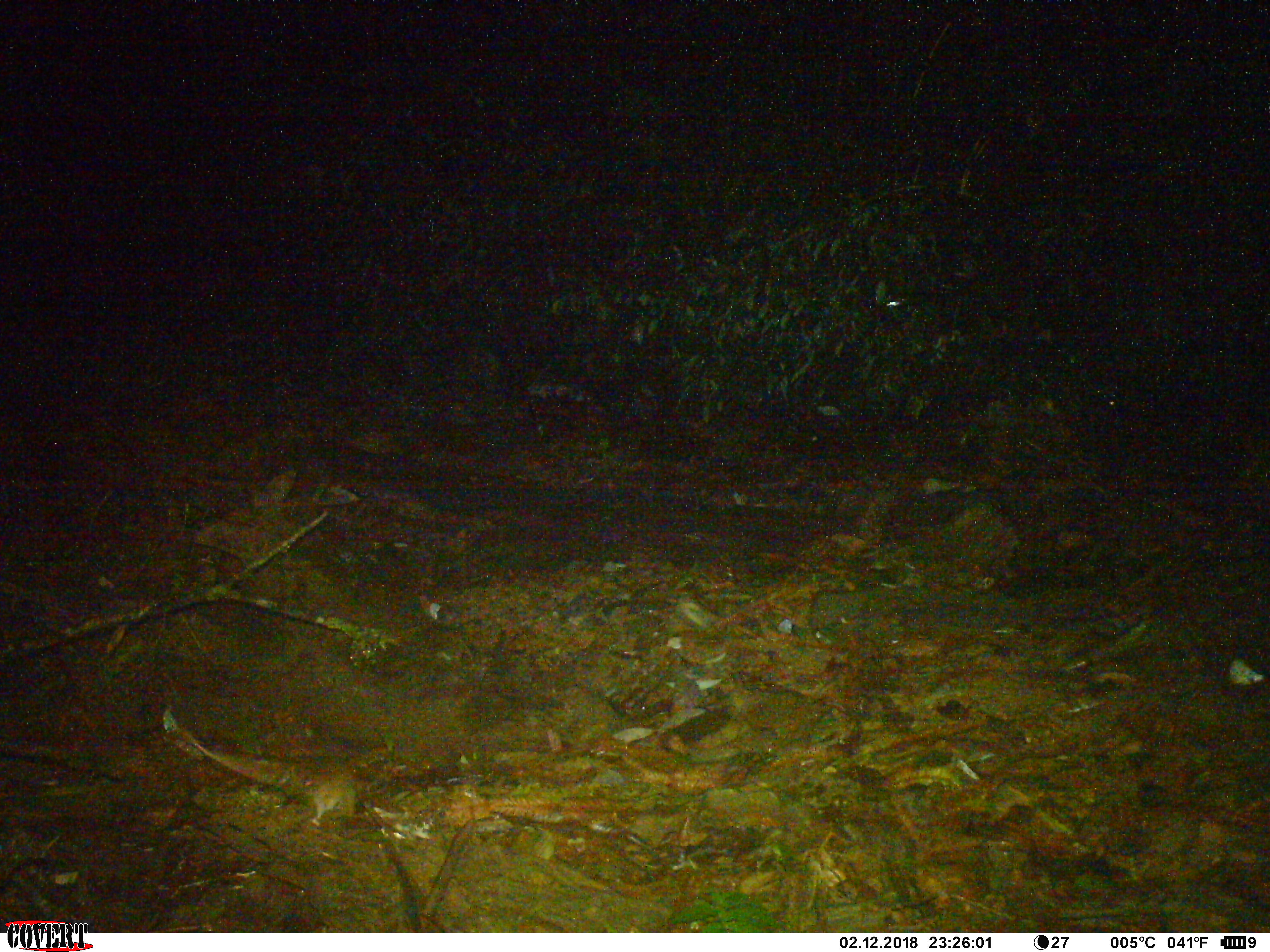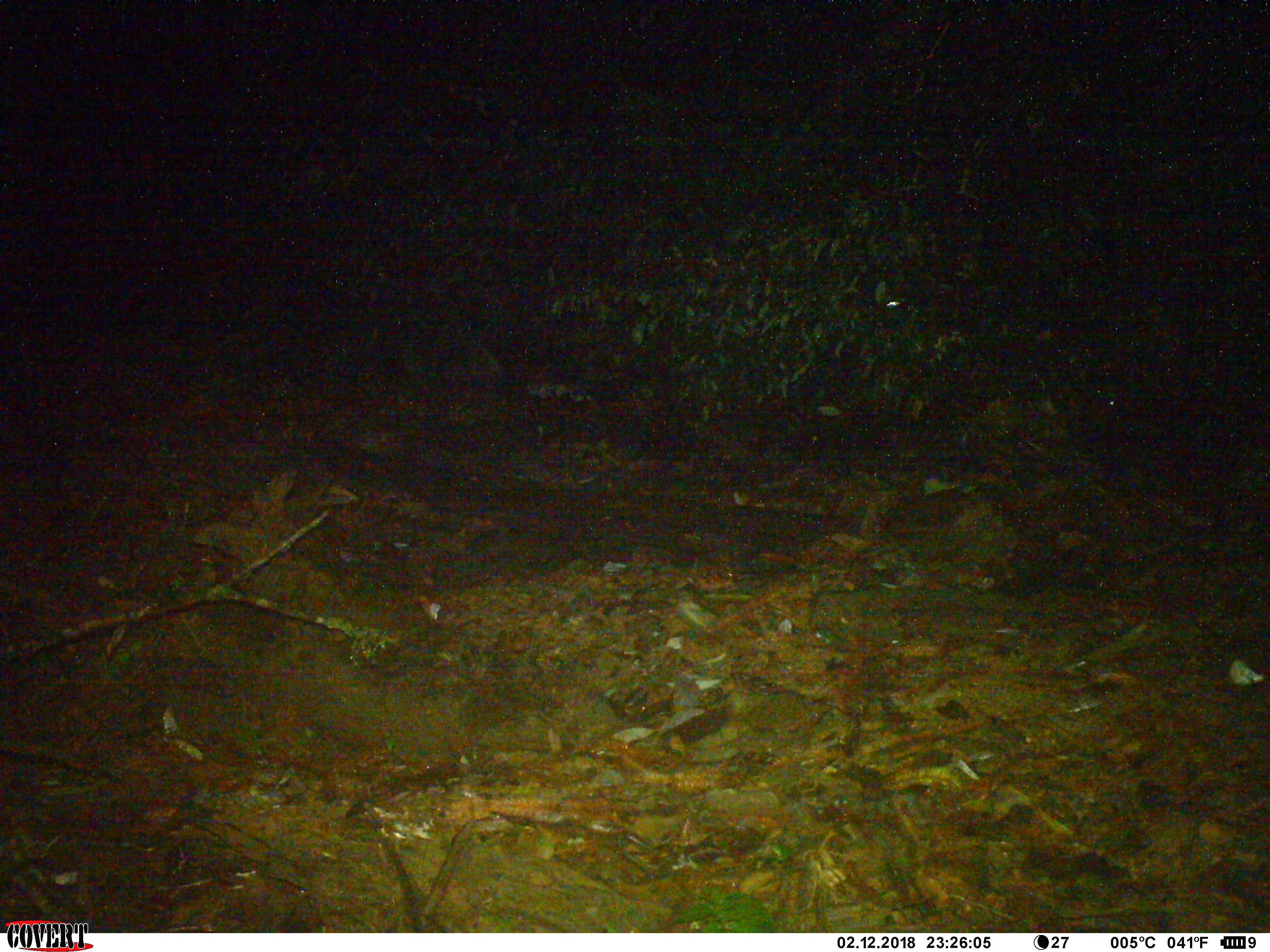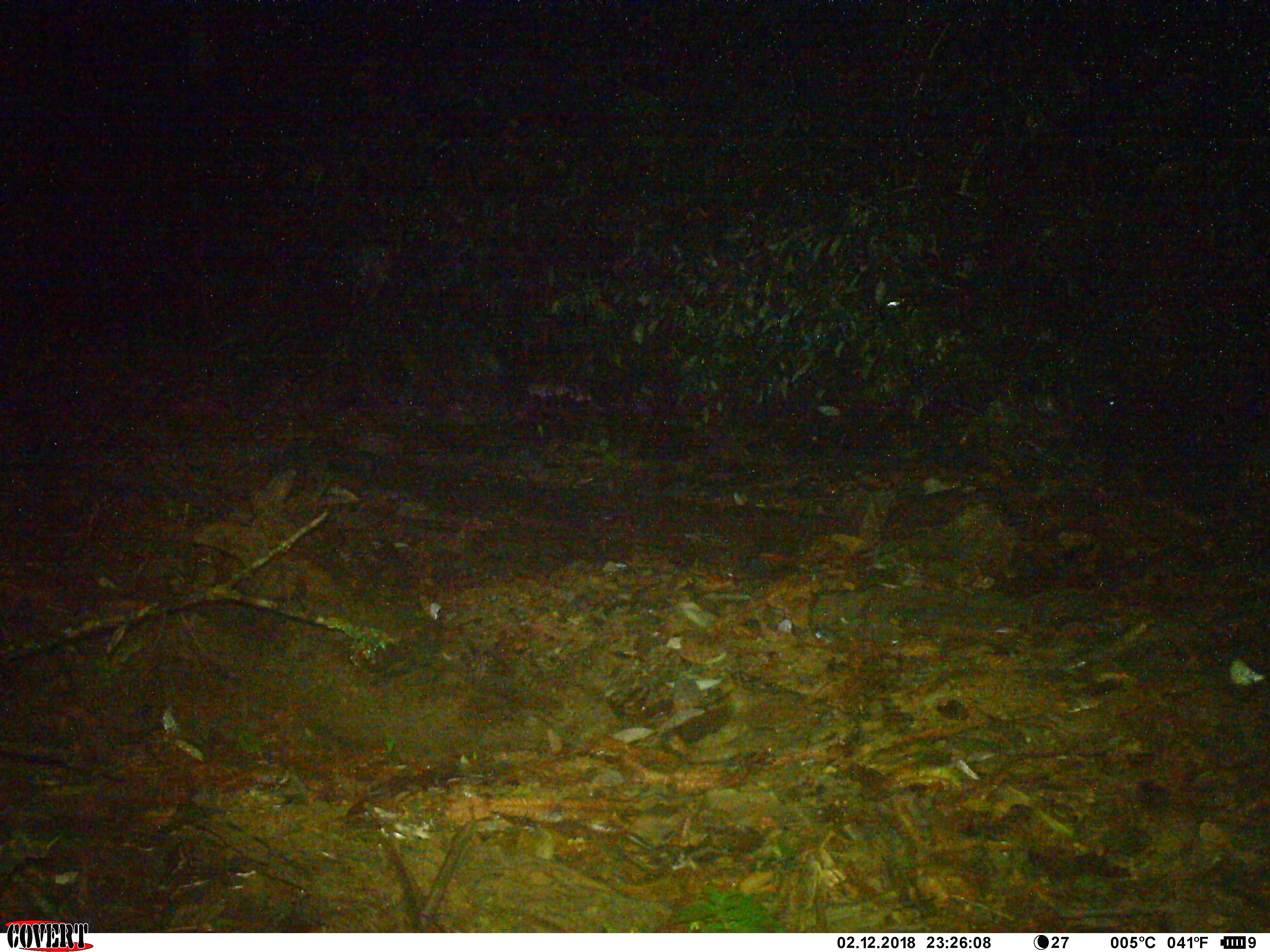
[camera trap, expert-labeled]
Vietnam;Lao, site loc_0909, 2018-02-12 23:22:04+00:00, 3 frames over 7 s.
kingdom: Animalia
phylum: Chordata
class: Mammalia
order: Rodentia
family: Muridae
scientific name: Muridae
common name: old-world mice and rats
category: unidentified murid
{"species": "unidentified murid (old-world mice and rats) (Muridae)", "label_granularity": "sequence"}